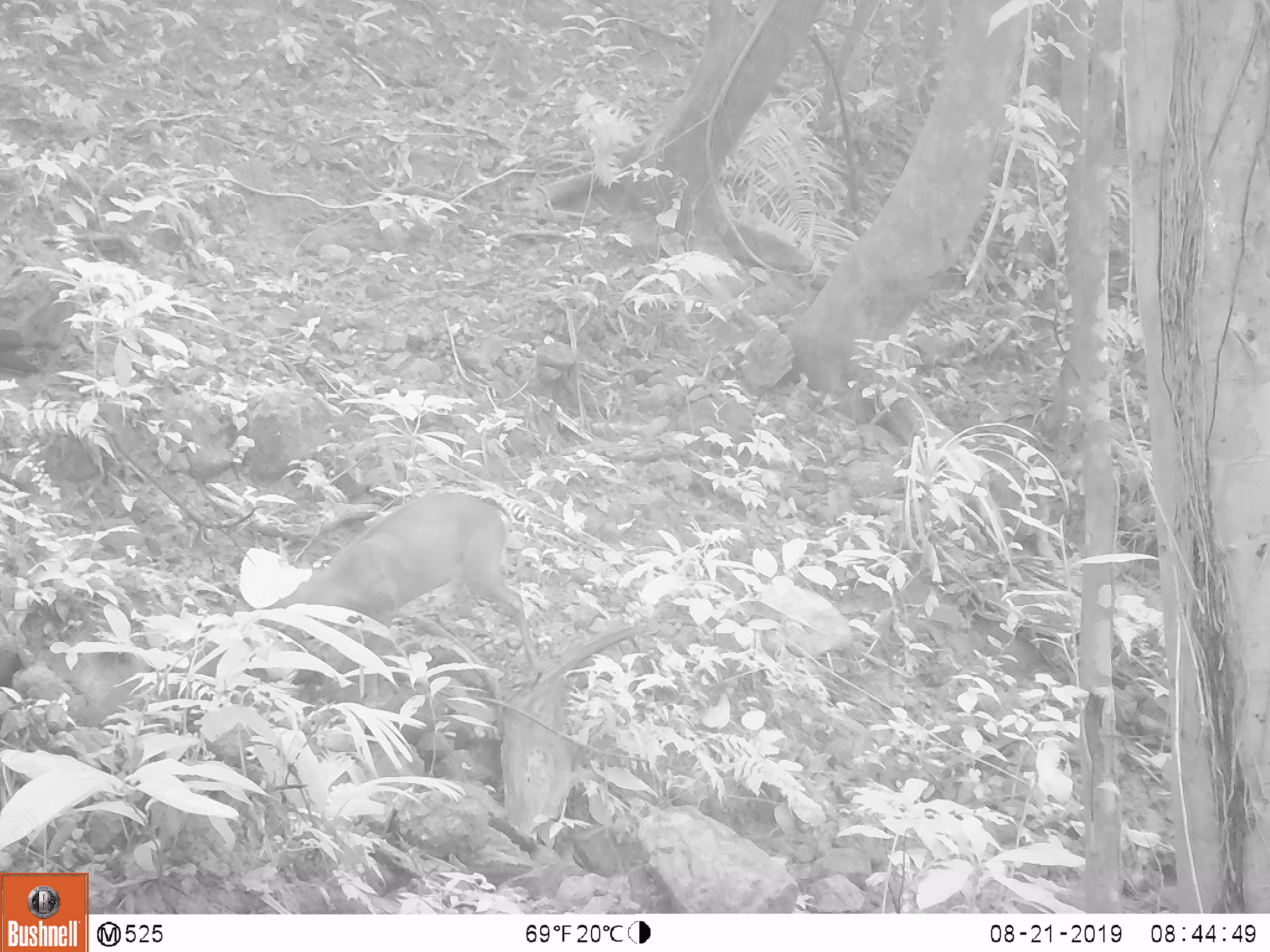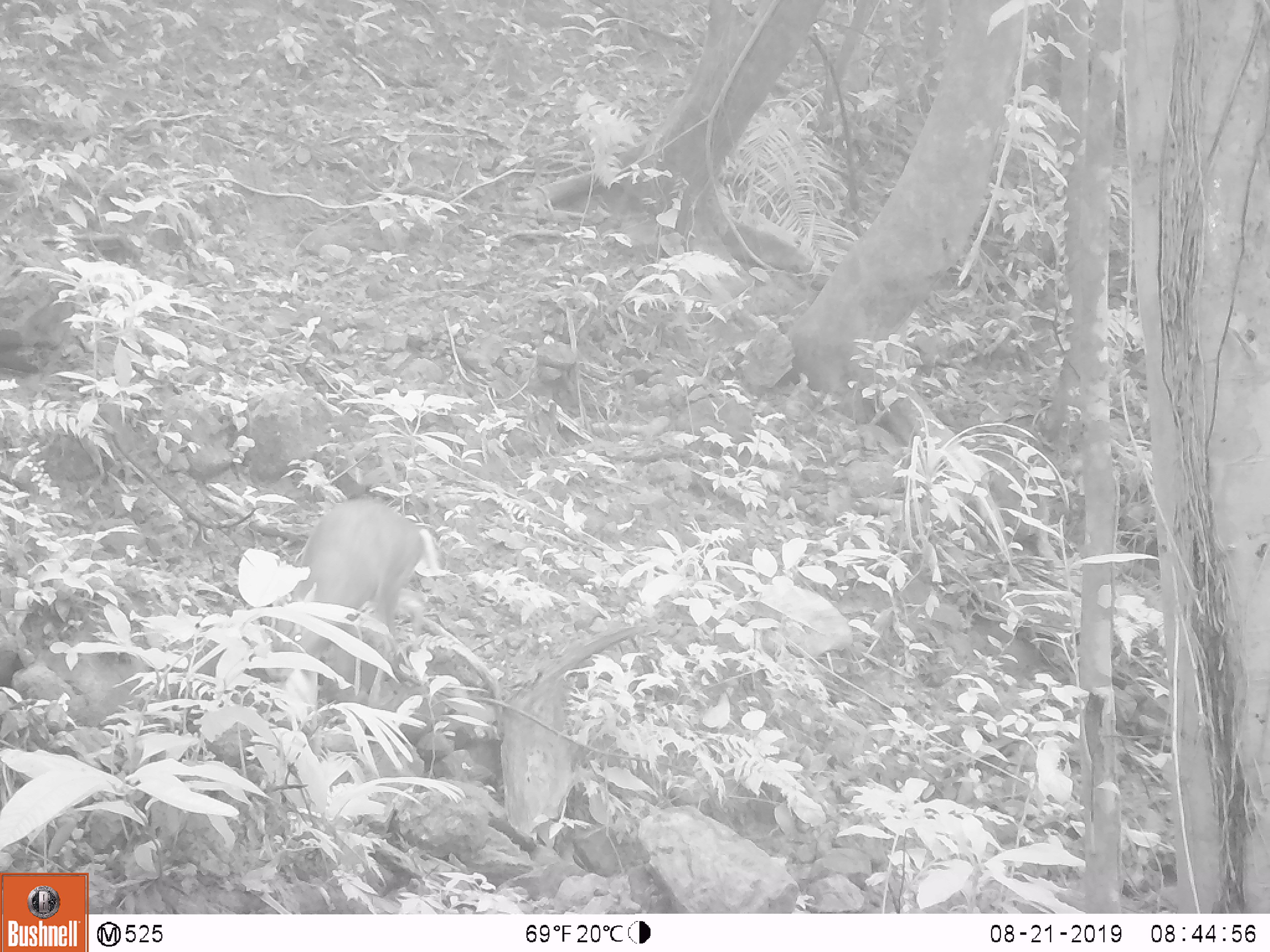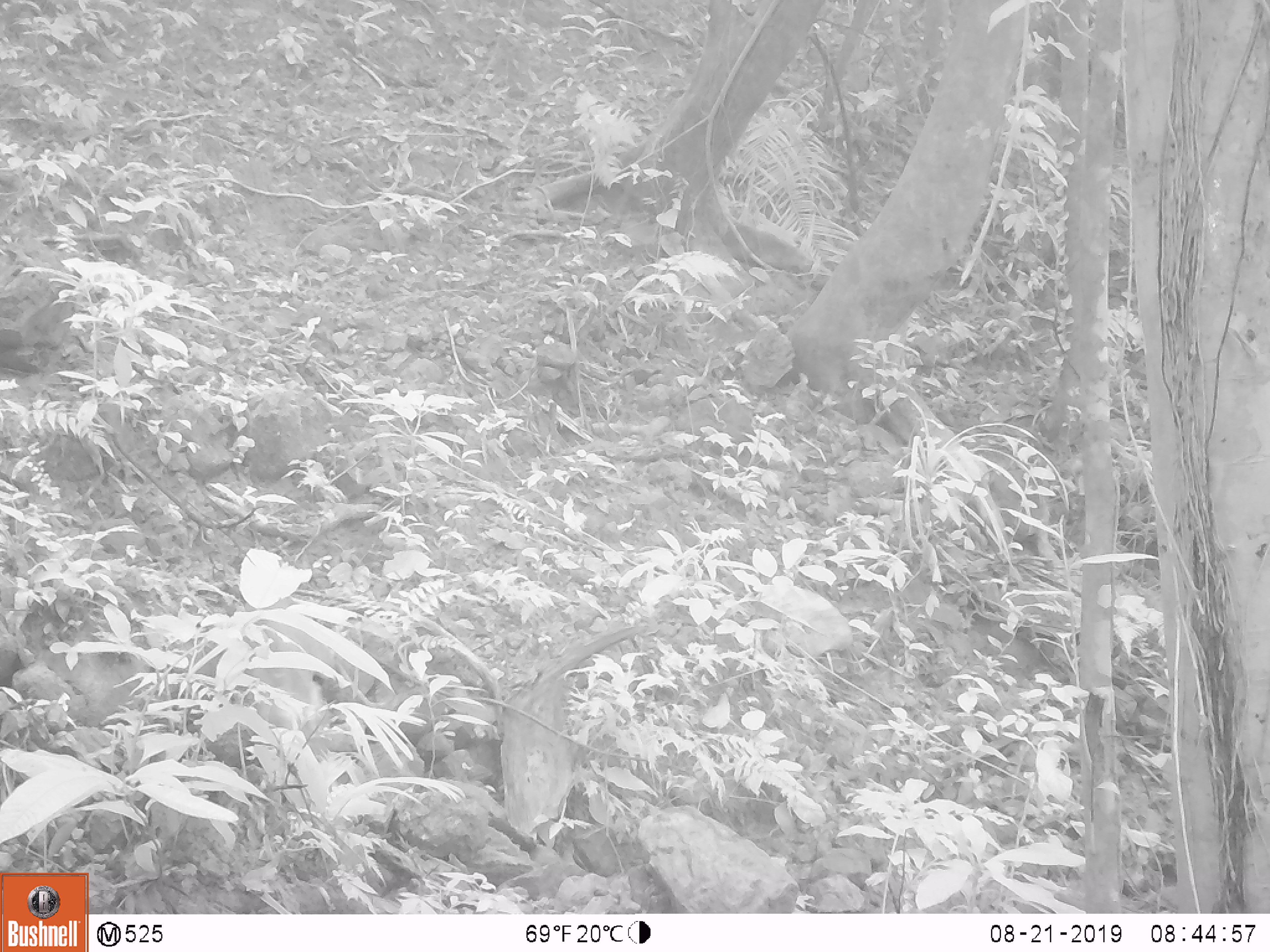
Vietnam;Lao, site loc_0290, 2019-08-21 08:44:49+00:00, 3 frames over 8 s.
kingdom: Animalia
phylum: Chordata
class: Mammalia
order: Artiodactyla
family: Cervidae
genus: Muntiacus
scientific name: Muntiacus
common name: muntjacs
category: unidentified muntjac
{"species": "unidentified muntjac (muntjacs) (Muntiacus)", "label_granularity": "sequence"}